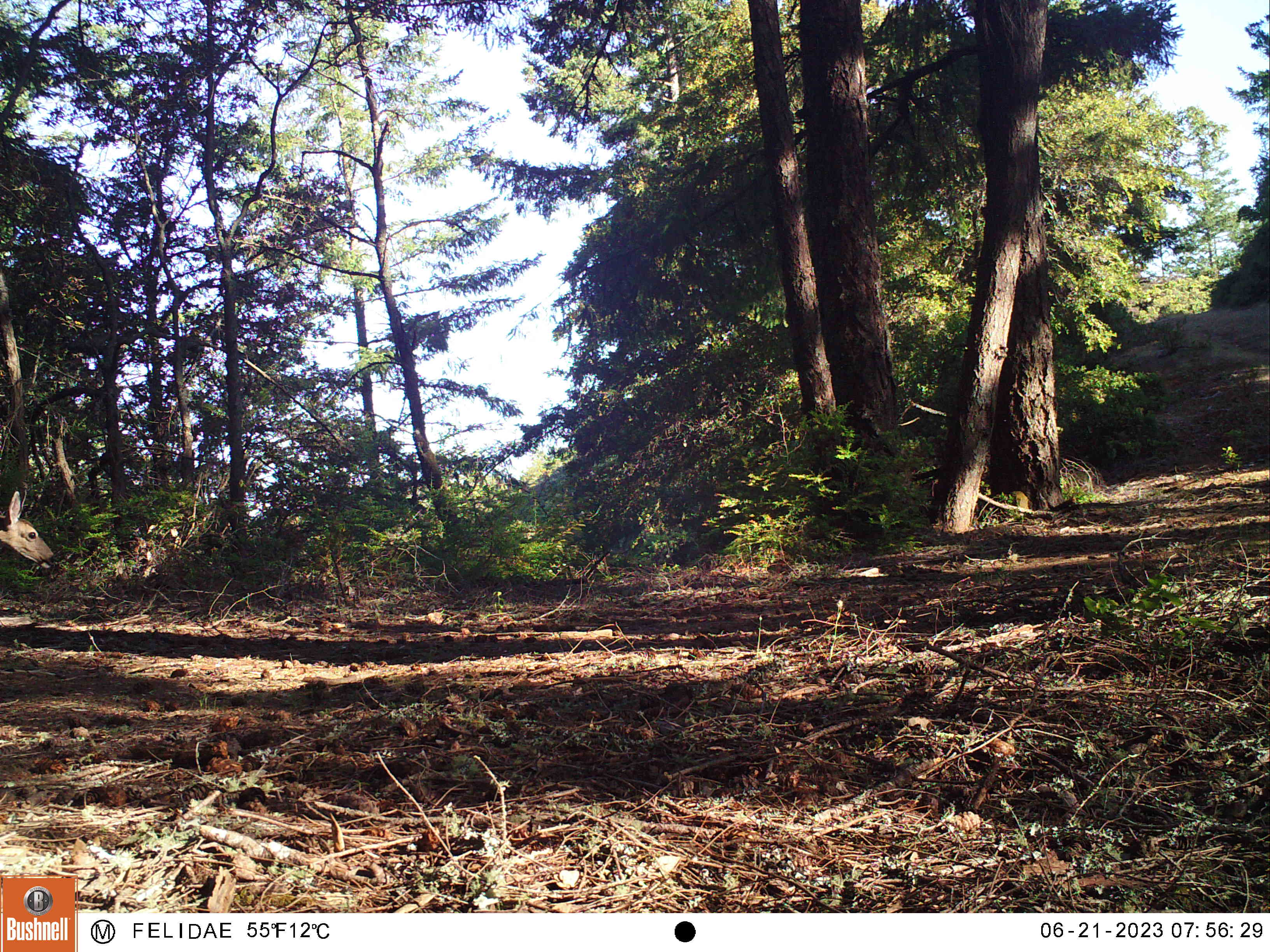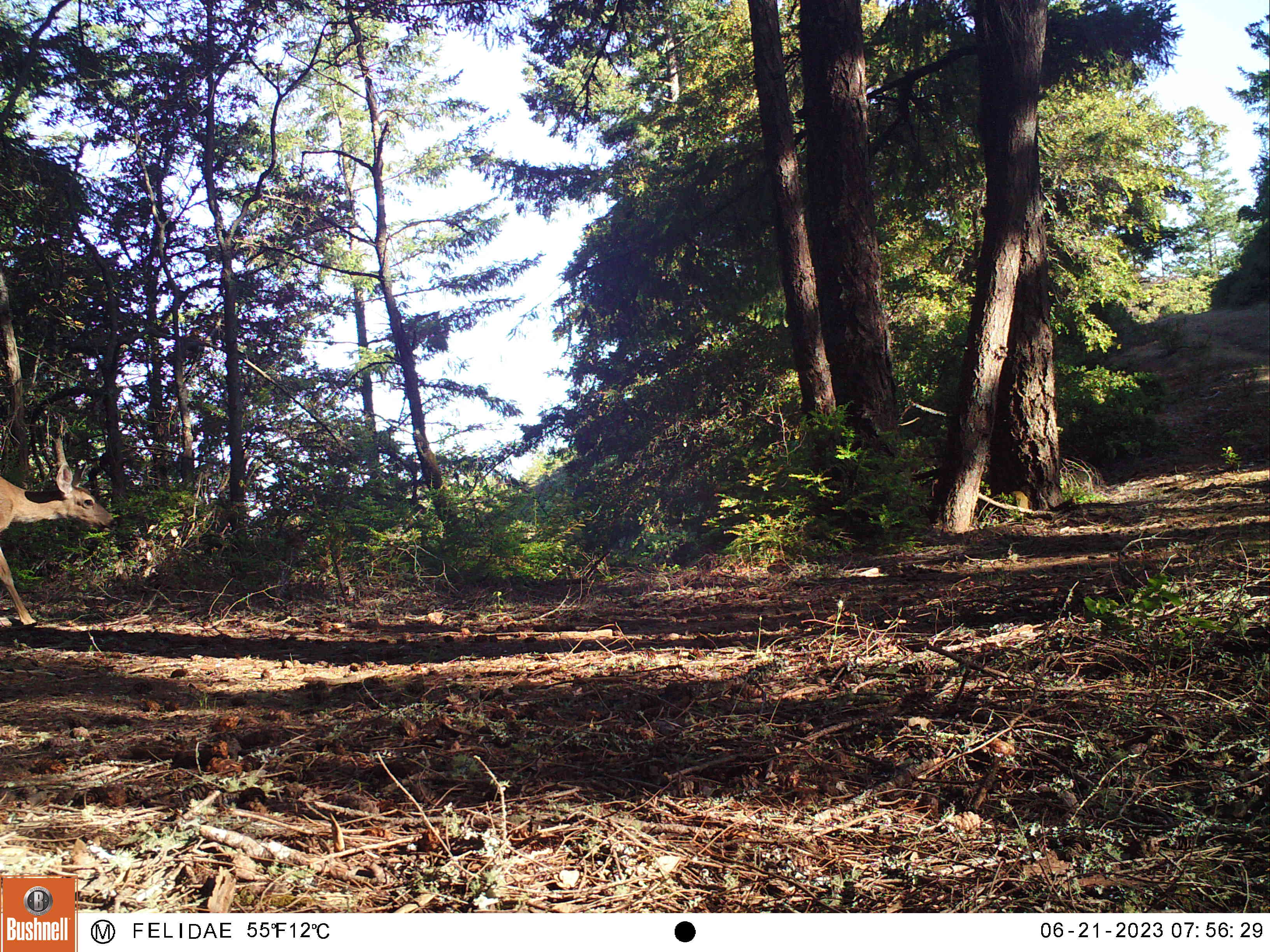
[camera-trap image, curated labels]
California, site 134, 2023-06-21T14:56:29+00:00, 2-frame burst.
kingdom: Animalia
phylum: Chordata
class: Mammalia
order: Artiodactyla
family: Cervidae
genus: Odocoileus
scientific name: Odocoileus hemionus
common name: mule deer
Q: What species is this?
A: Mule deer (Odocoileus hemionus).